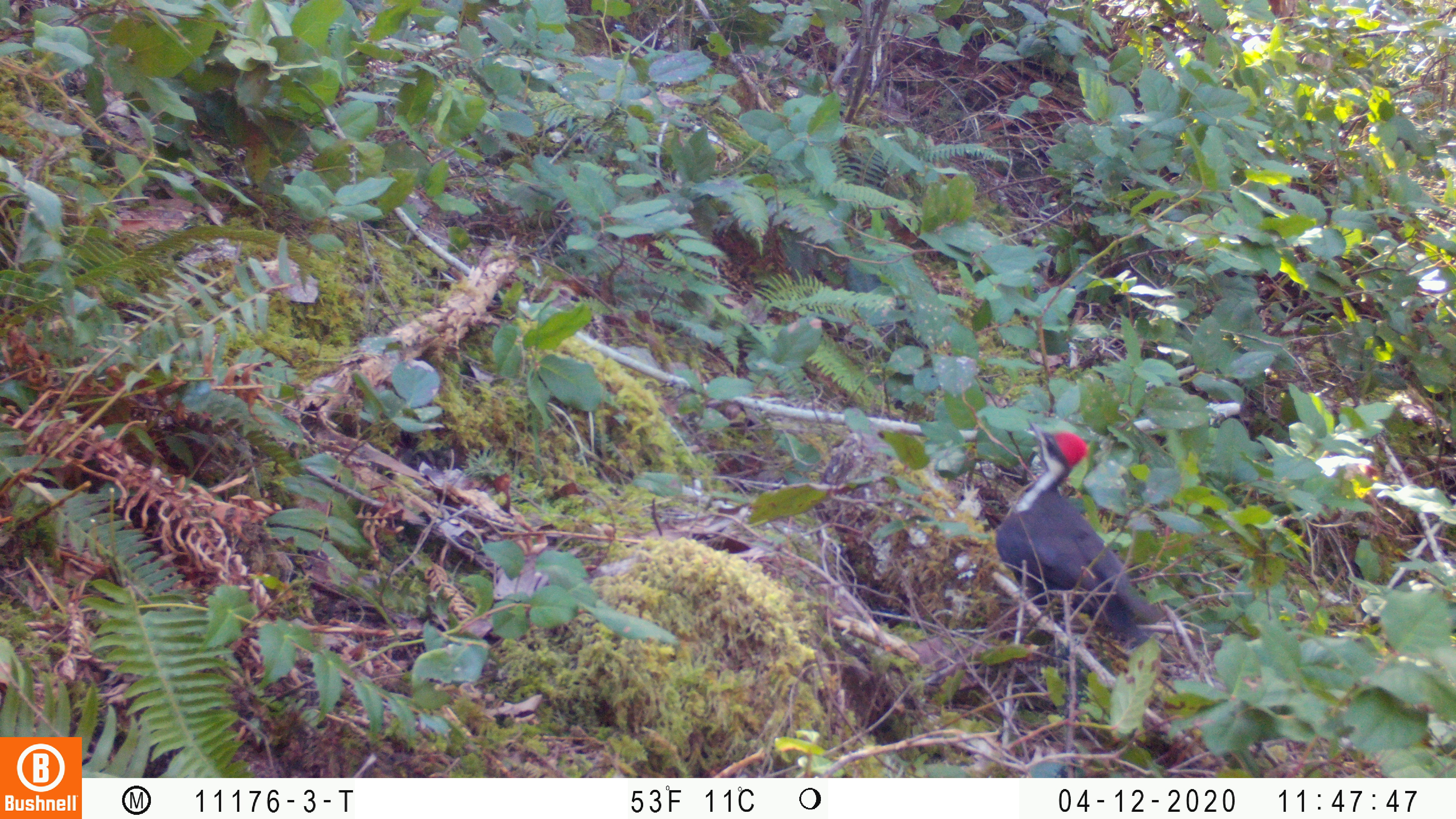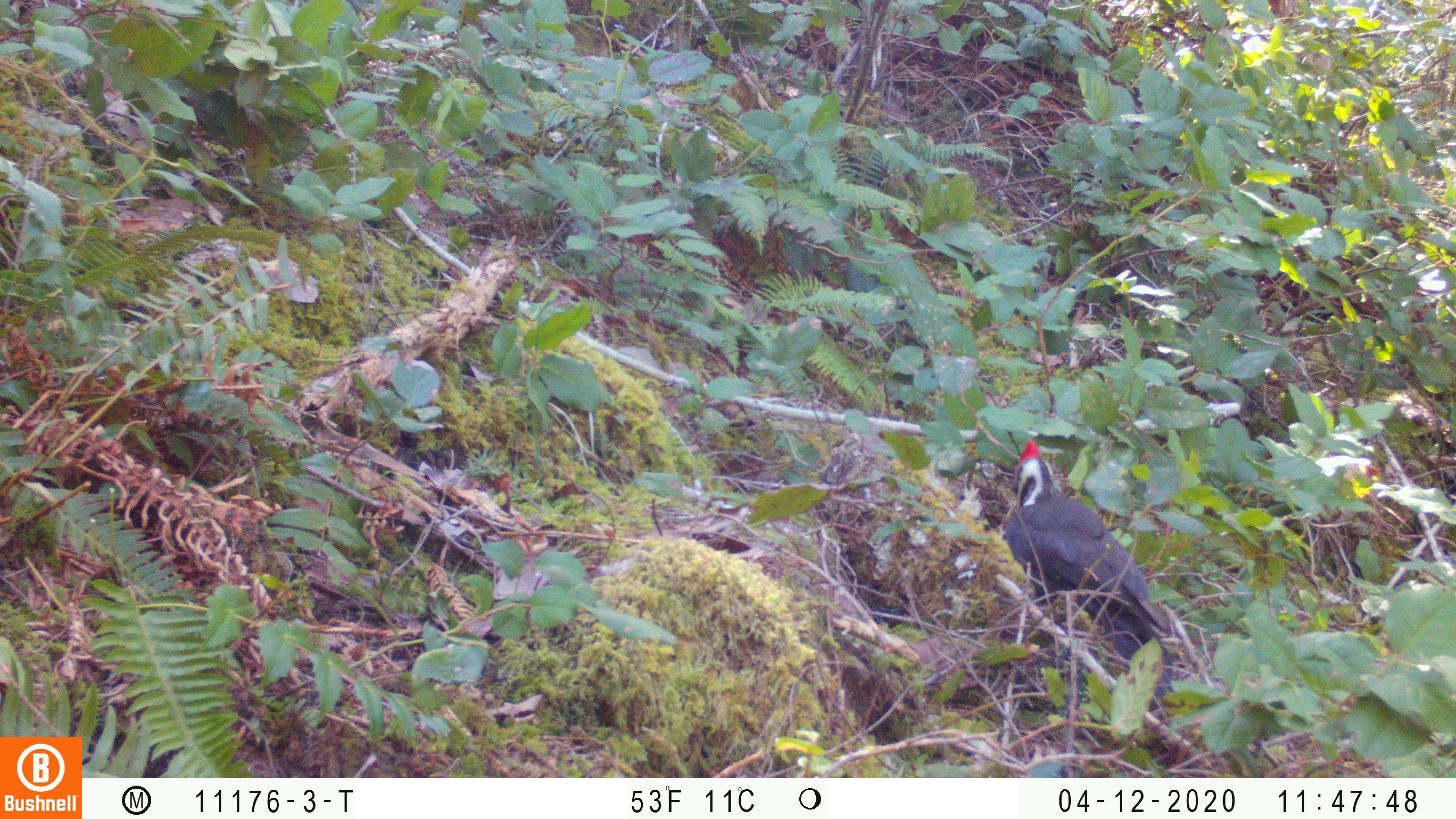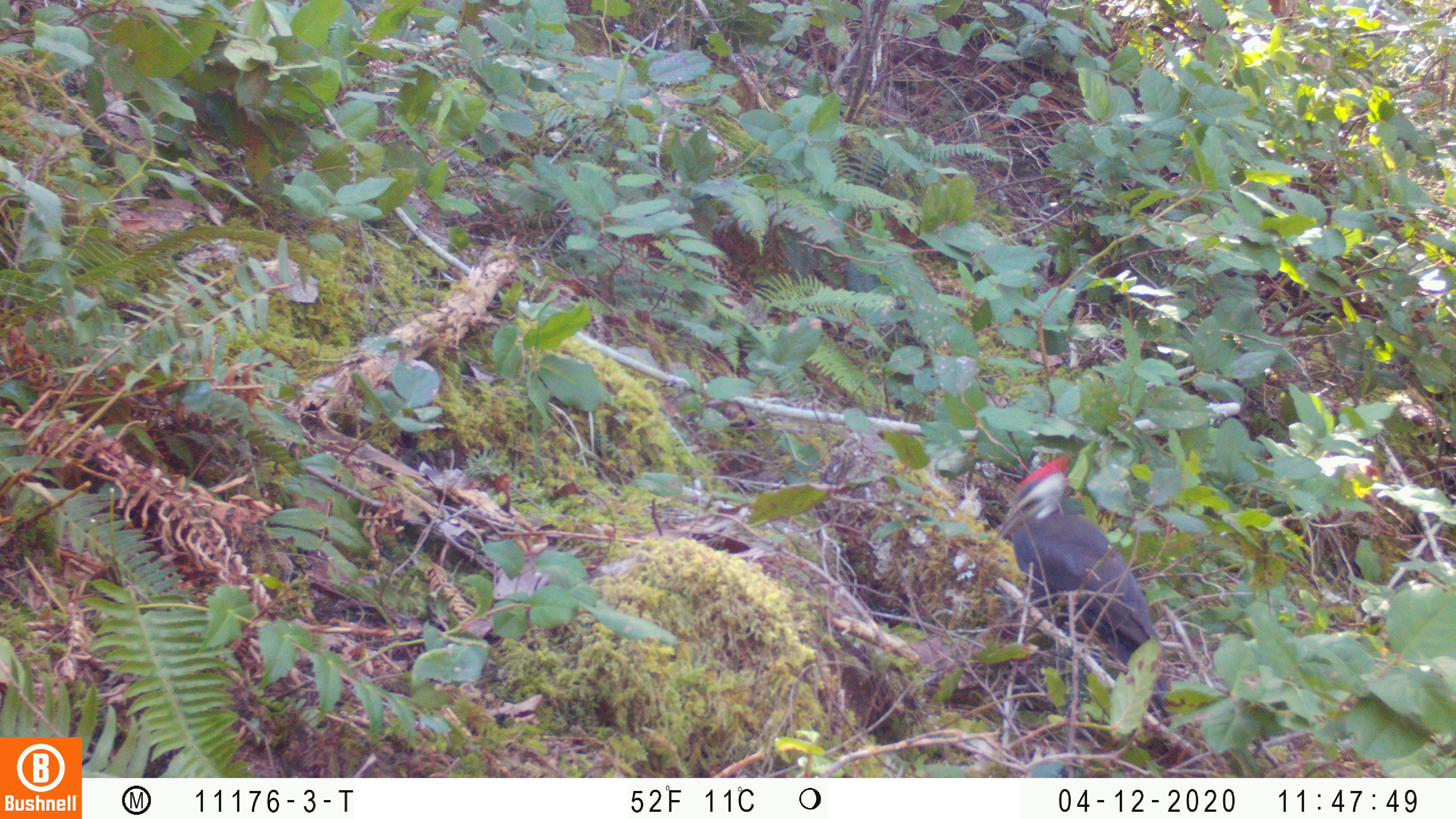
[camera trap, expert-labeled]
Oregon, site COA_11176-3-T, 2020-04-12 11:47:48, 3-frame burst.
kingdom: Animalia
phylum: Chordata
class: Aves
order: Piciformes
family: Picidae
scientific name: Picidae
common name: woodpeckers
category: picidae family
Picidae family (woodpeckers) (Picidae).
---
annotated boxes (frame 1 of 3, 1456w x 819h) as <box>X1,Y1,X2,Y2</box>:
picidae family: <box>991,418,1165,655</box>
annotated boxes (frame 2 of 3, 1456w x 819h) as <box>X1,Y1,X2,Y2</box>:
picidae family: <box>999,436,1172,667</box>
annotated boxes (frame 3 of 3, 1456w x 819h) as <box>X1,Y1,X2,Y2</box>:
picidae family: <box>995,458,1153,654</box>